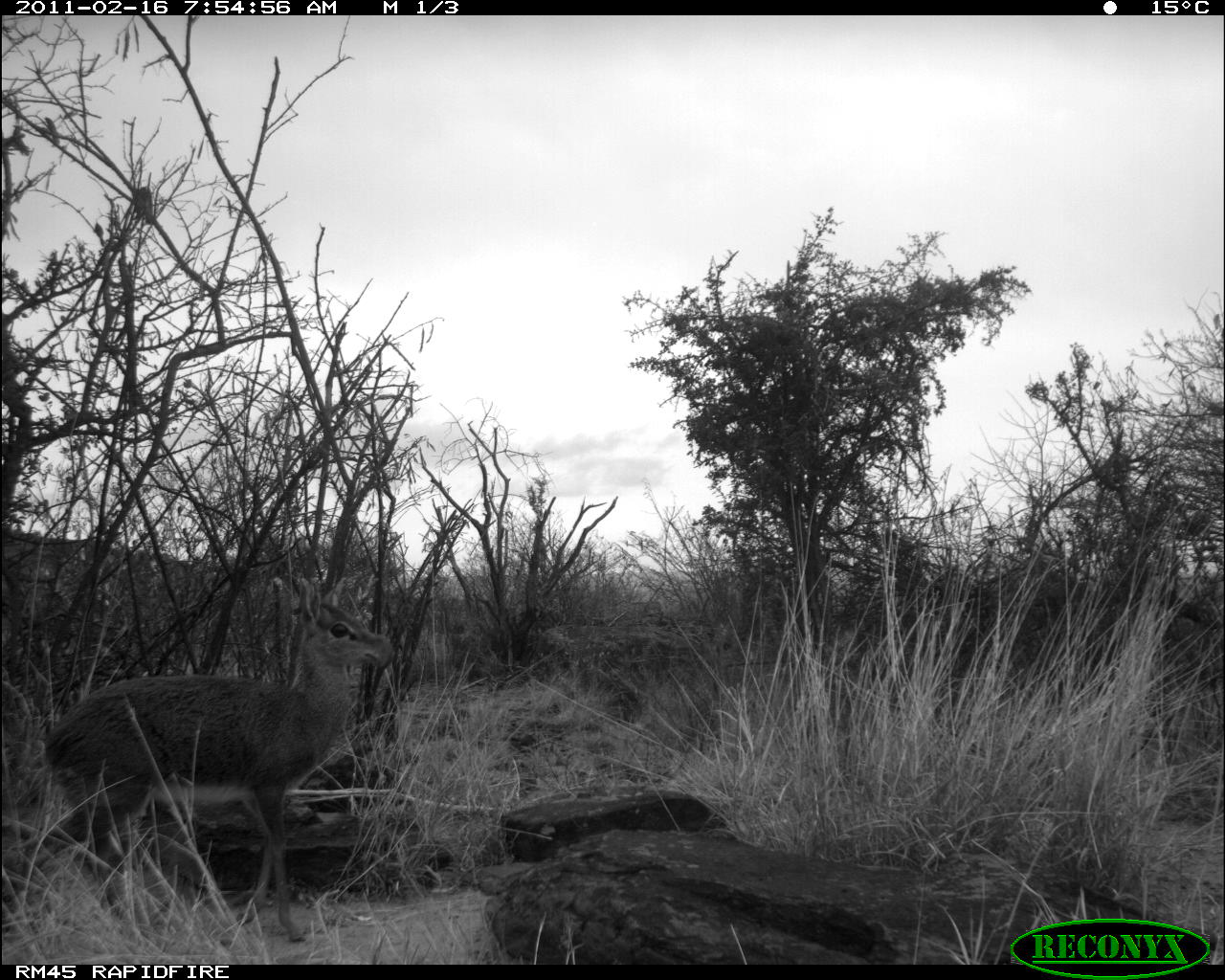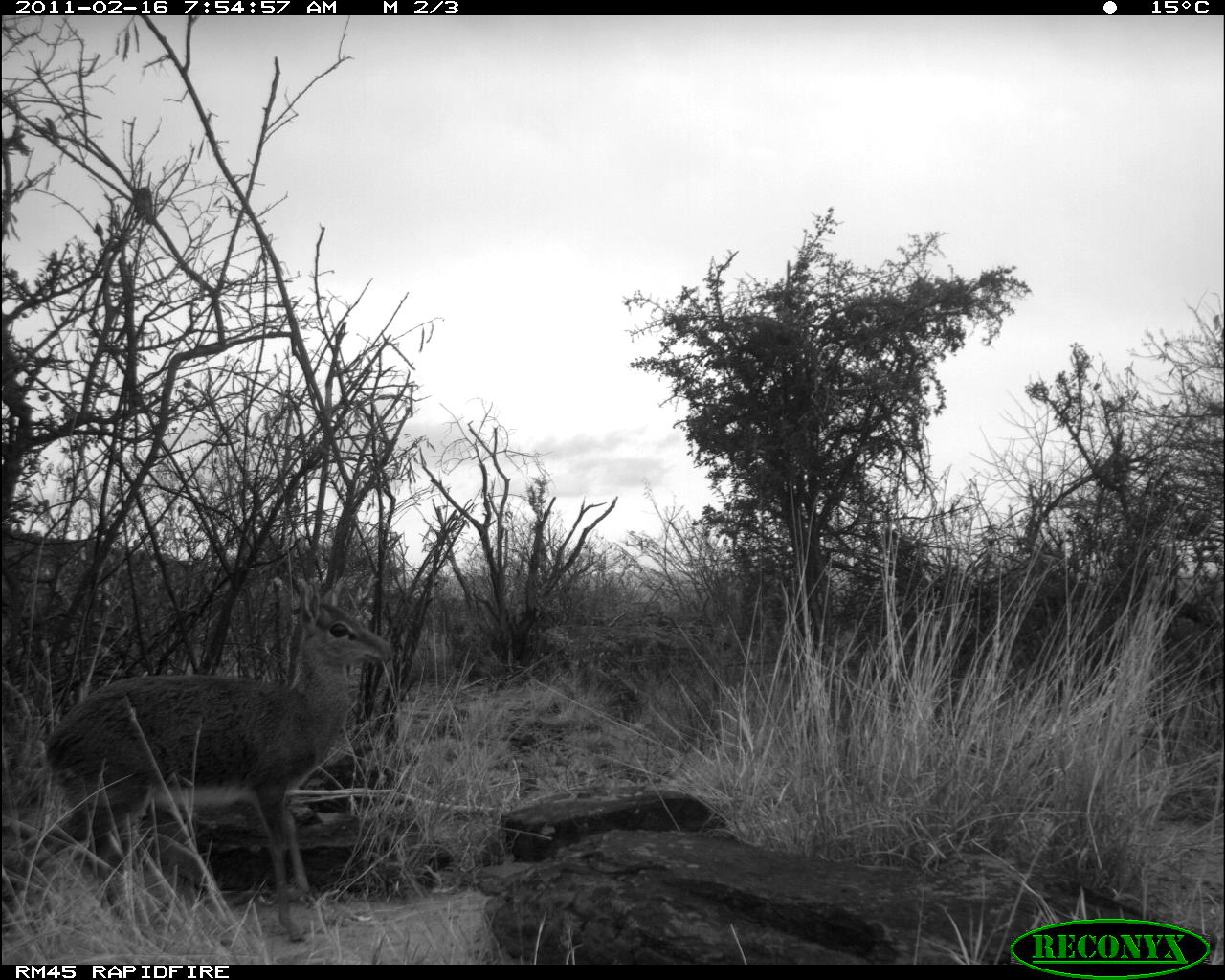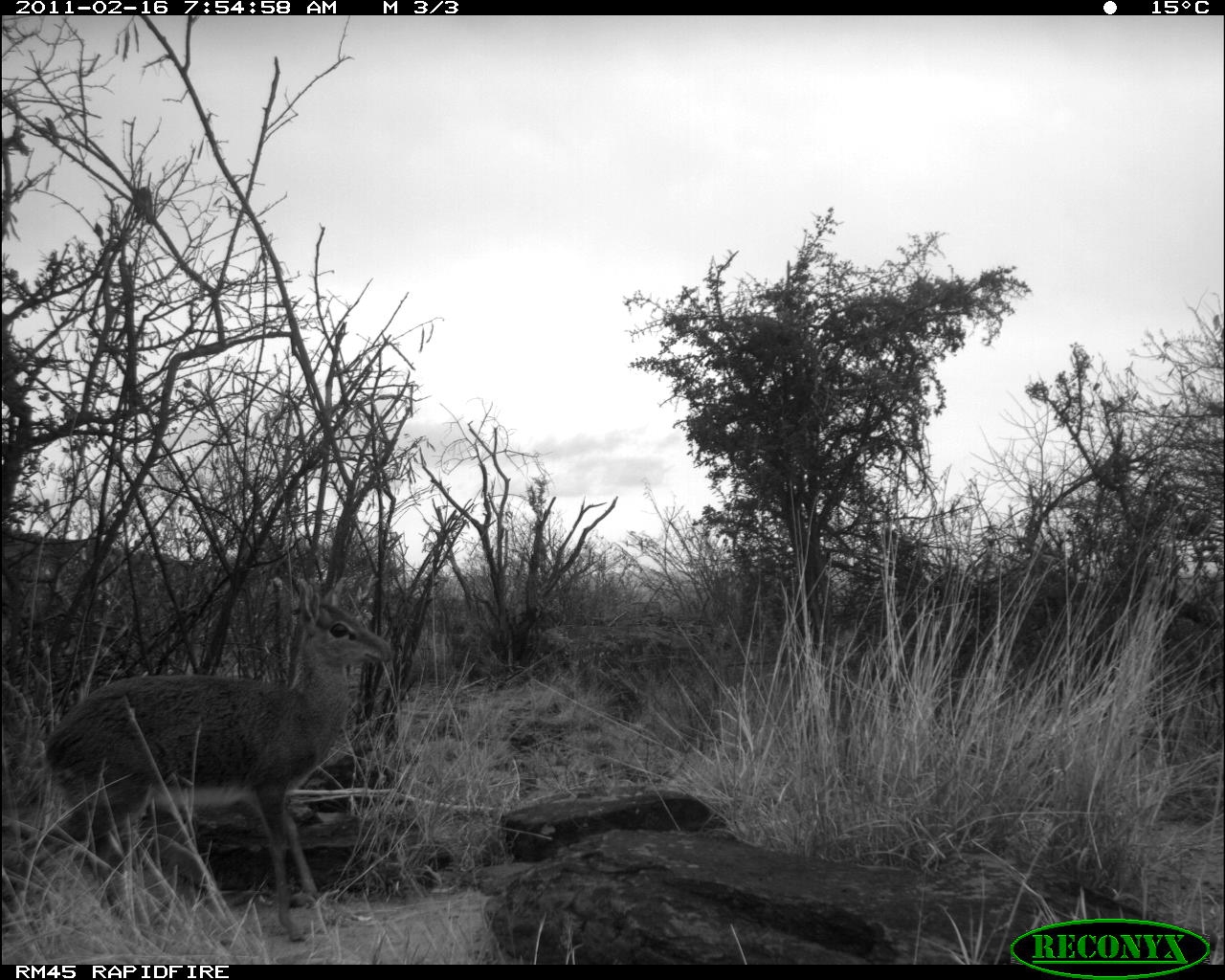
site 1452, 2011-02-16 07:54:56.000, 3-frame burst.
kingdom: Animalia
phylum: Chordata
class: Mammalia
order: Artiodactyla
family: Bovidae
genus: Madoqua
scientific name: Madoqua guentheri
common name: günther's dik-dik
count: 1